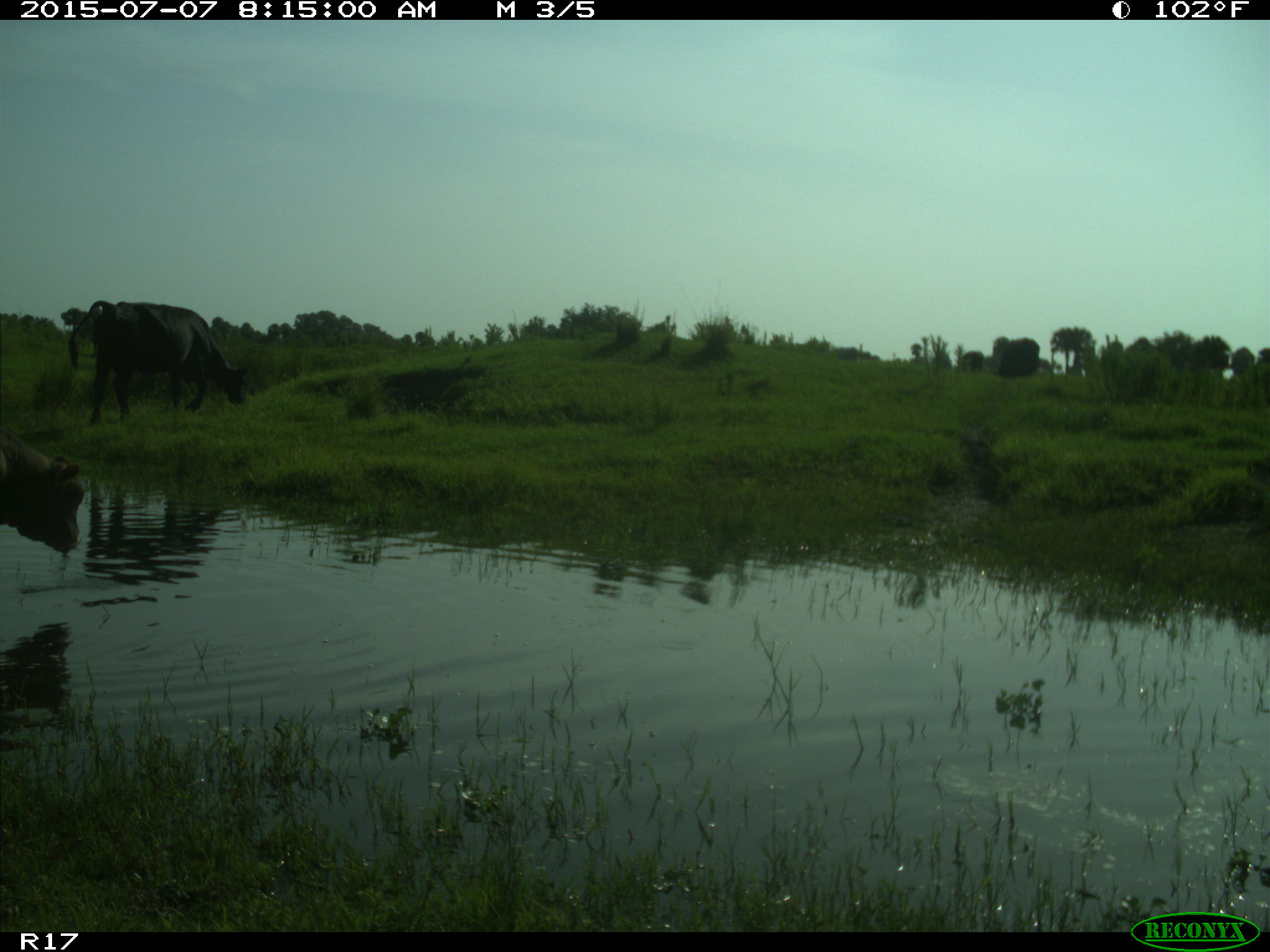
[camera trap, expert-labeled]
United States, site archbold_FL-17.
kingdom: Animalia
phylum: Chordata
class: Mammalia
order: Artiodactyla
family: Bovidae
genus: Bos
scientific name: Bos taurus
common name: domestic cow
Bos taurus (domestic cow).